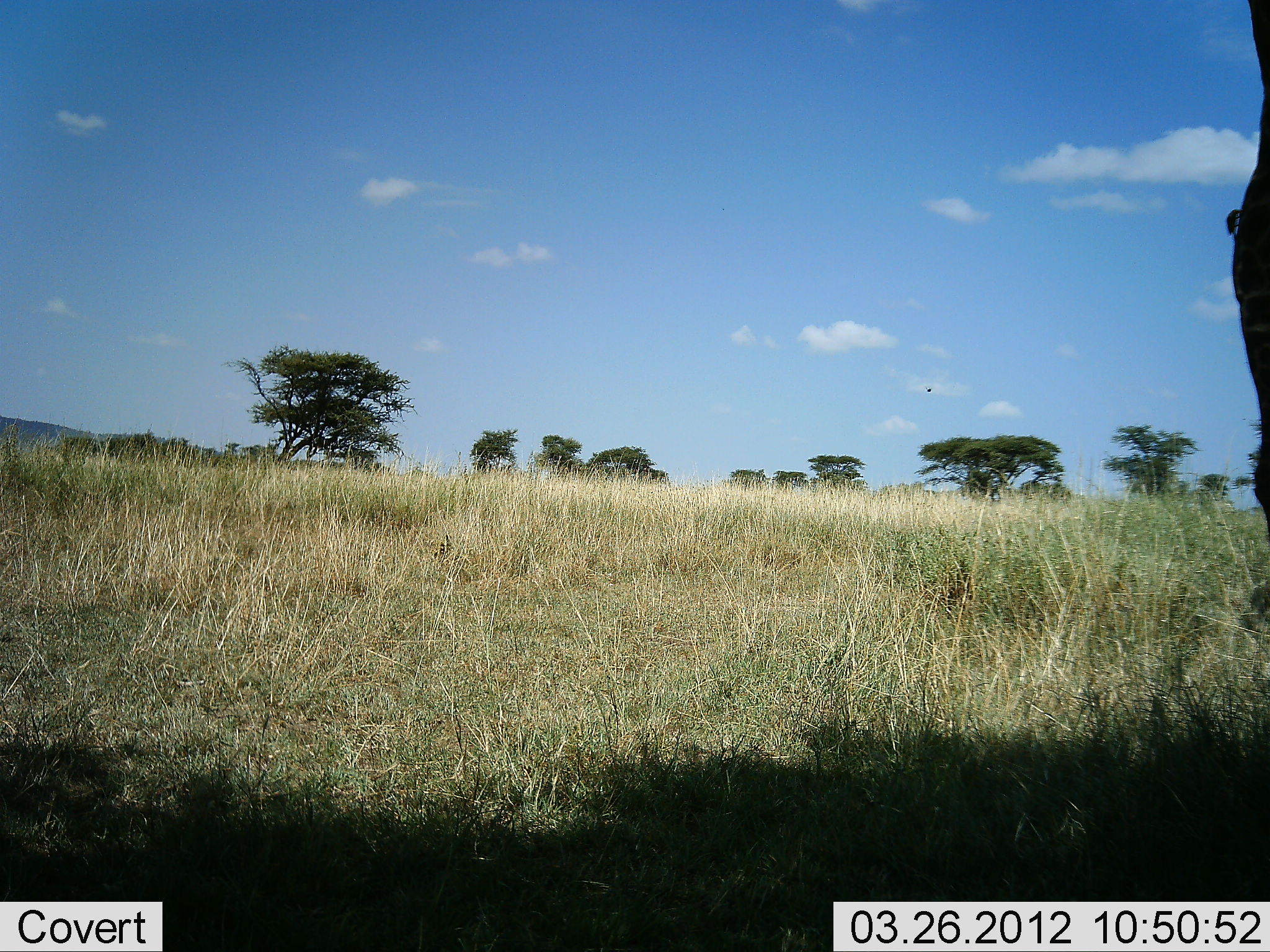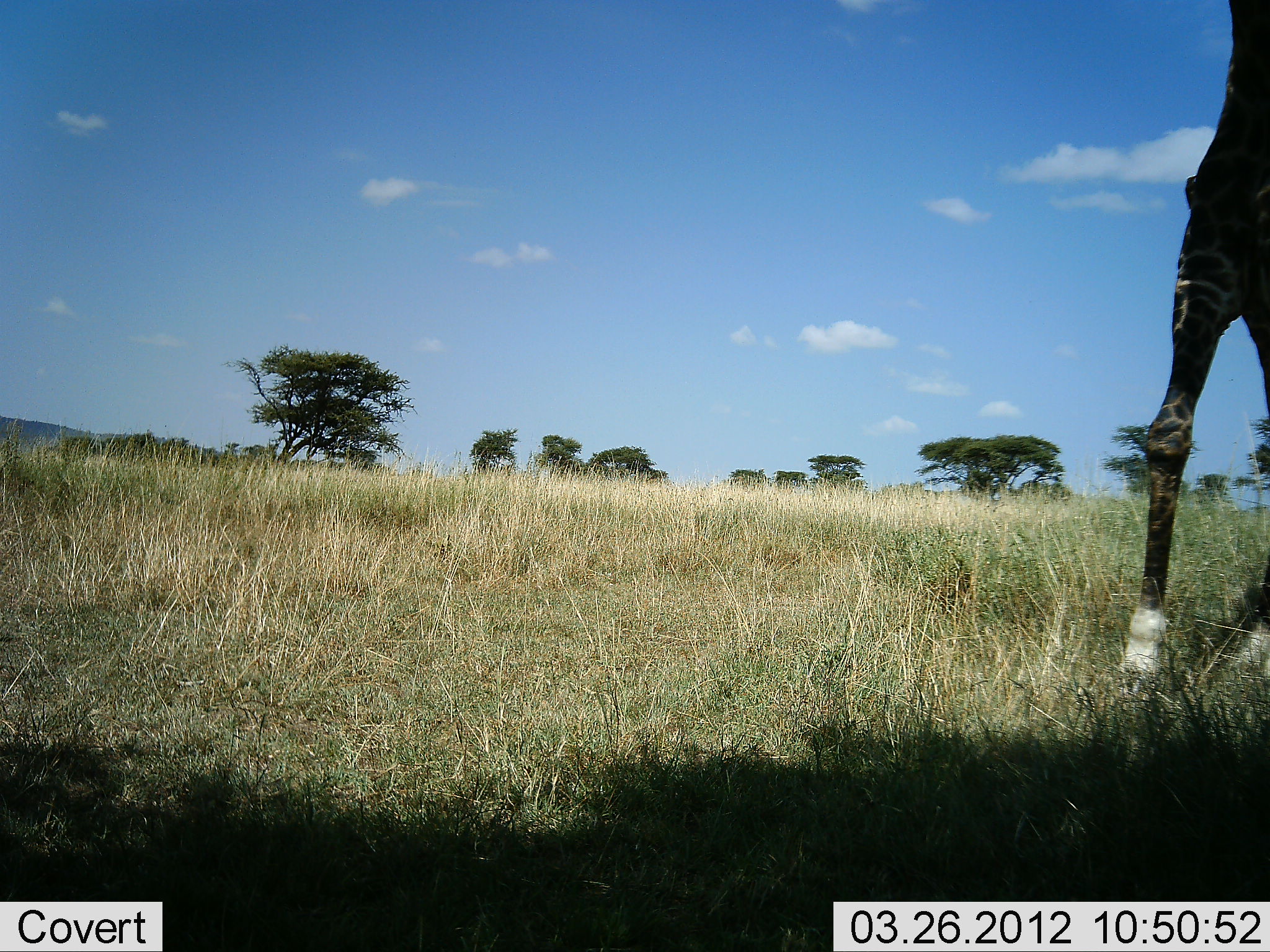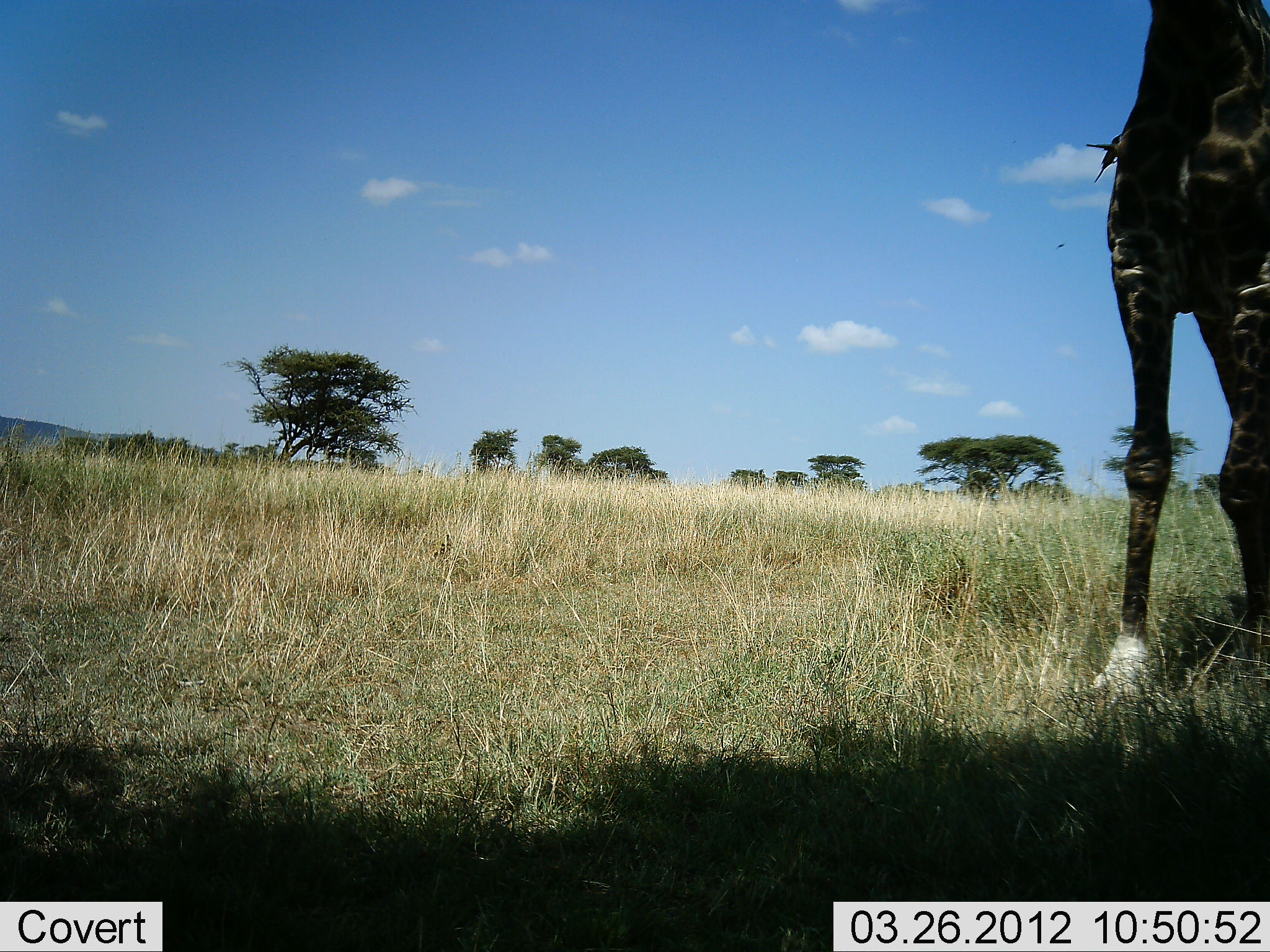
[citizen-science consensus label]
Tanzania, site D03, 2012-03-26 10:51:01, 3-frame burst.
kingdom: Animalia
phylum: Chordata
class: Mammalia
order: Artiodactyla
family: Giraffidae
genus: Giraffa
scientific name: Giraffa camelopardalis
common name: giraffe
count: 1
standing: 22%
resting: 0%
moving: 78%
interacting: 4%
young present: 0%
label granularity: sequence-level